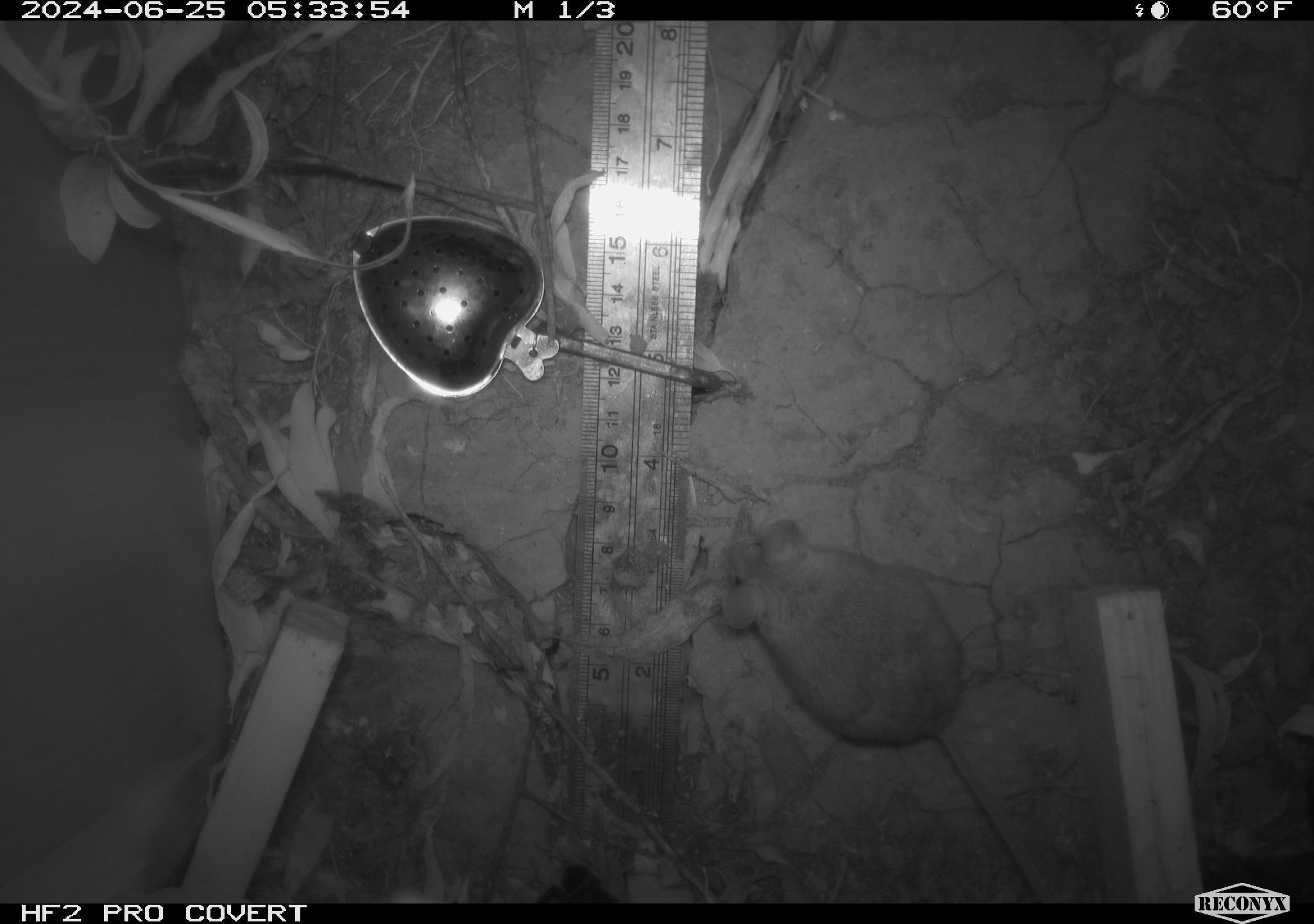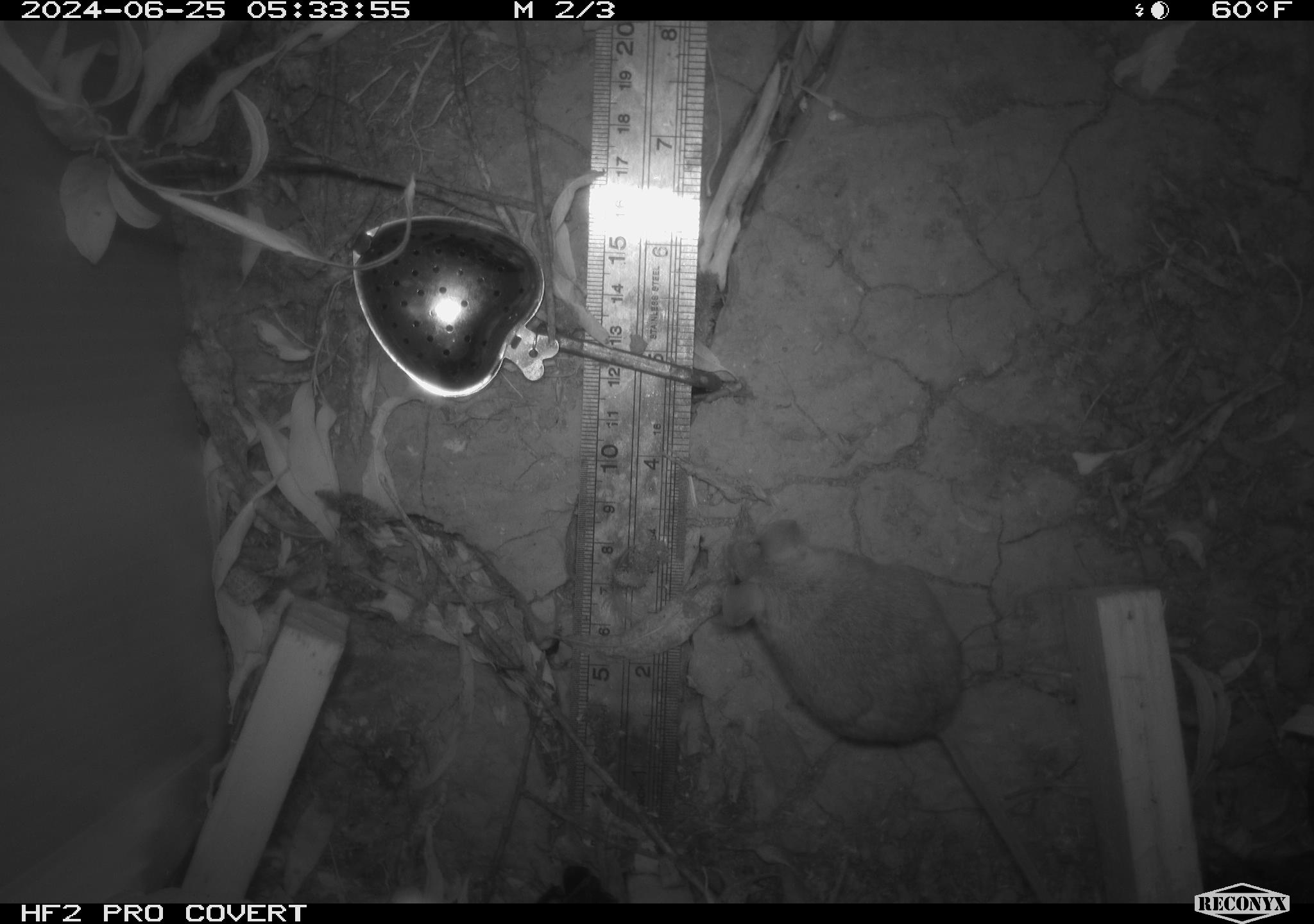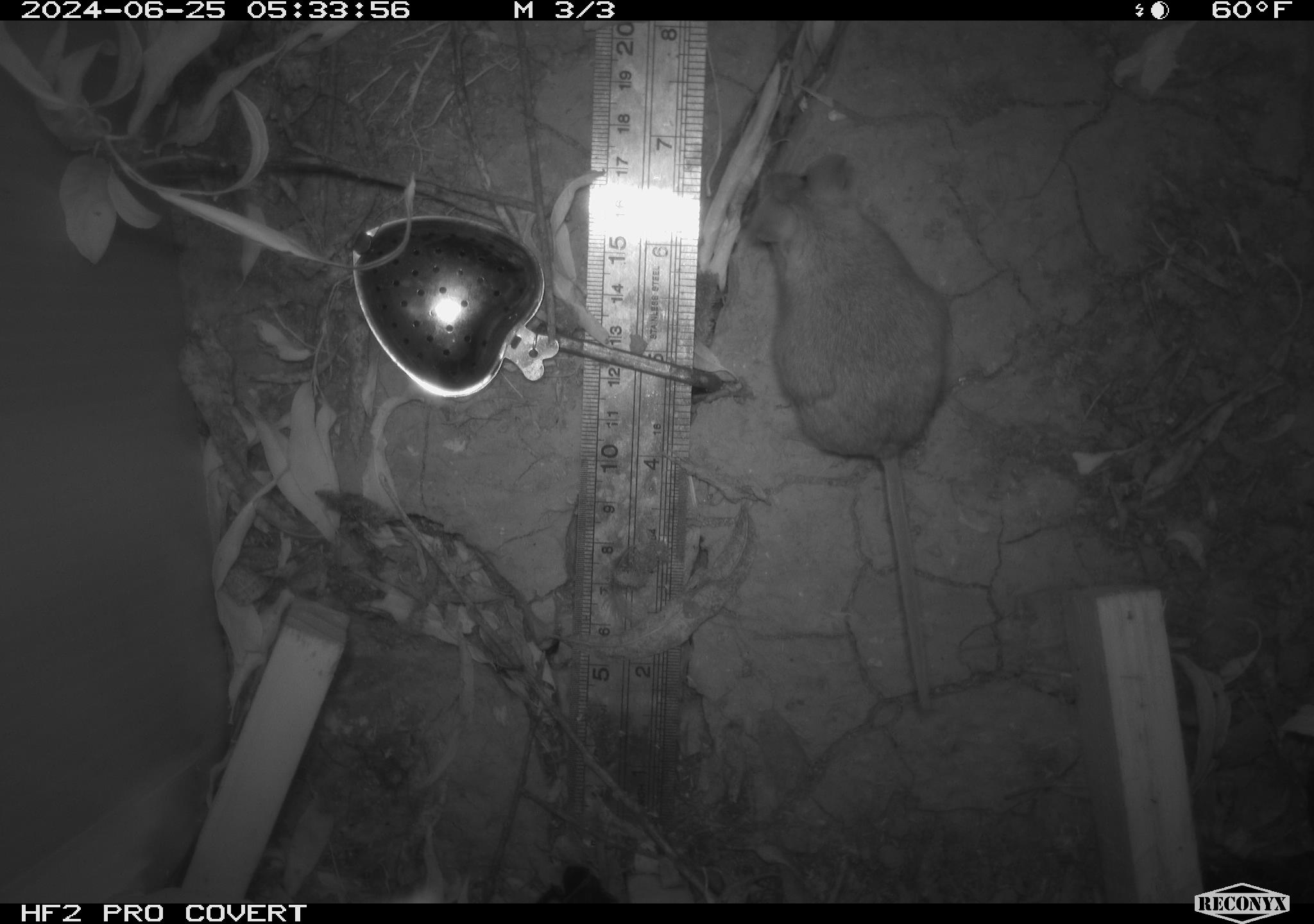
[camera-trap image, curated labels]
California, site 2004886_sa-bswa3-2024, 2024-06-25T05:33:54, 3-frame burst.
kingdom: Animalia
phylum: Chordata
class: Mammalia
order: Rodentia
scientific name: Rodentia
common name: mouse species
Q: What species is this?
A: Mouse species (Rodentia).